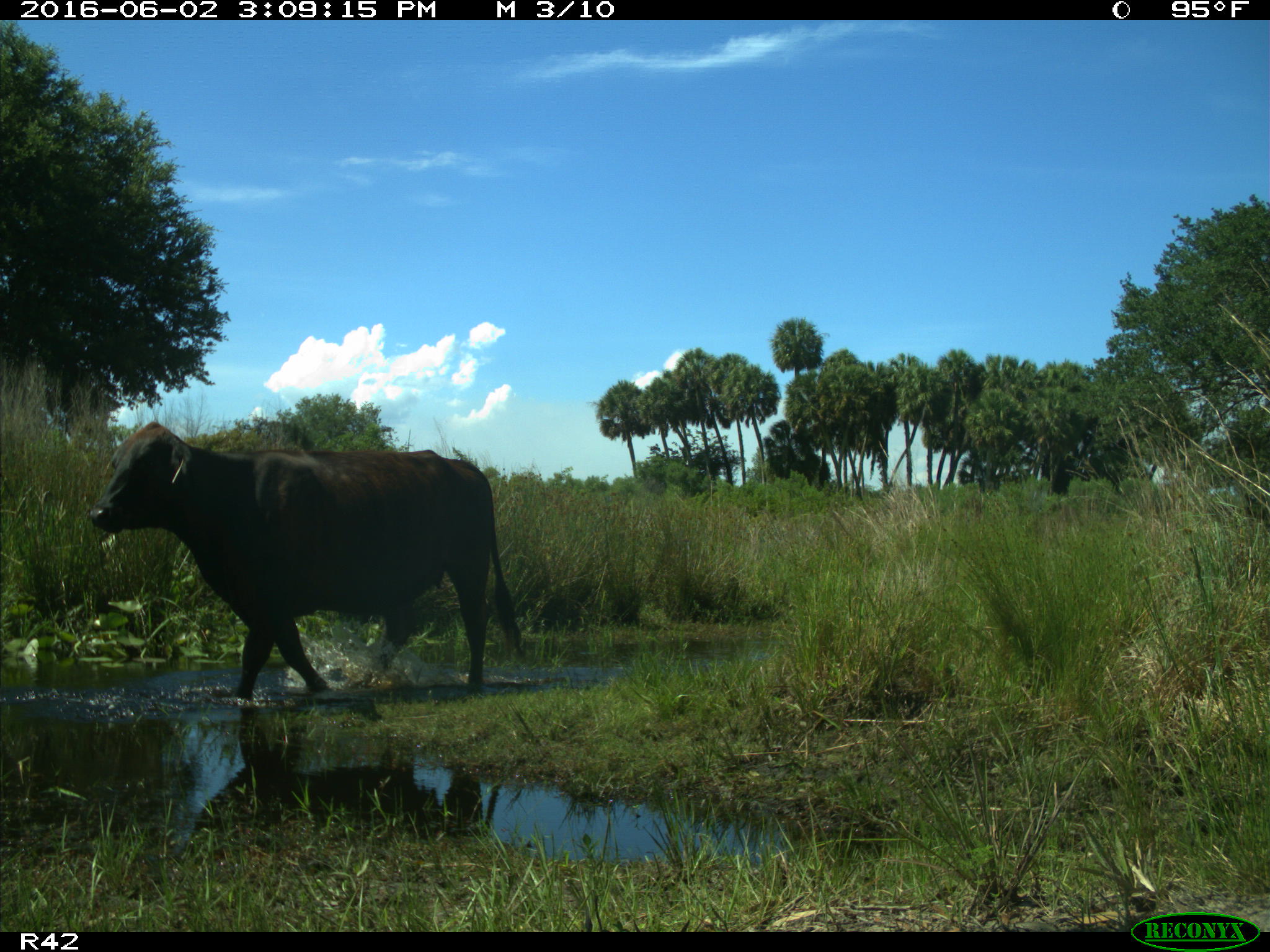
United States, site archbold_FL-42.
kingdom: Animalia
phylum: Chordata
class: Mammalia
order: Artiodactyla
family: Bovidae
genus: Bos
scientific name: Bos taurus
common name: domestic cow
Bos taurus (domestic cow).